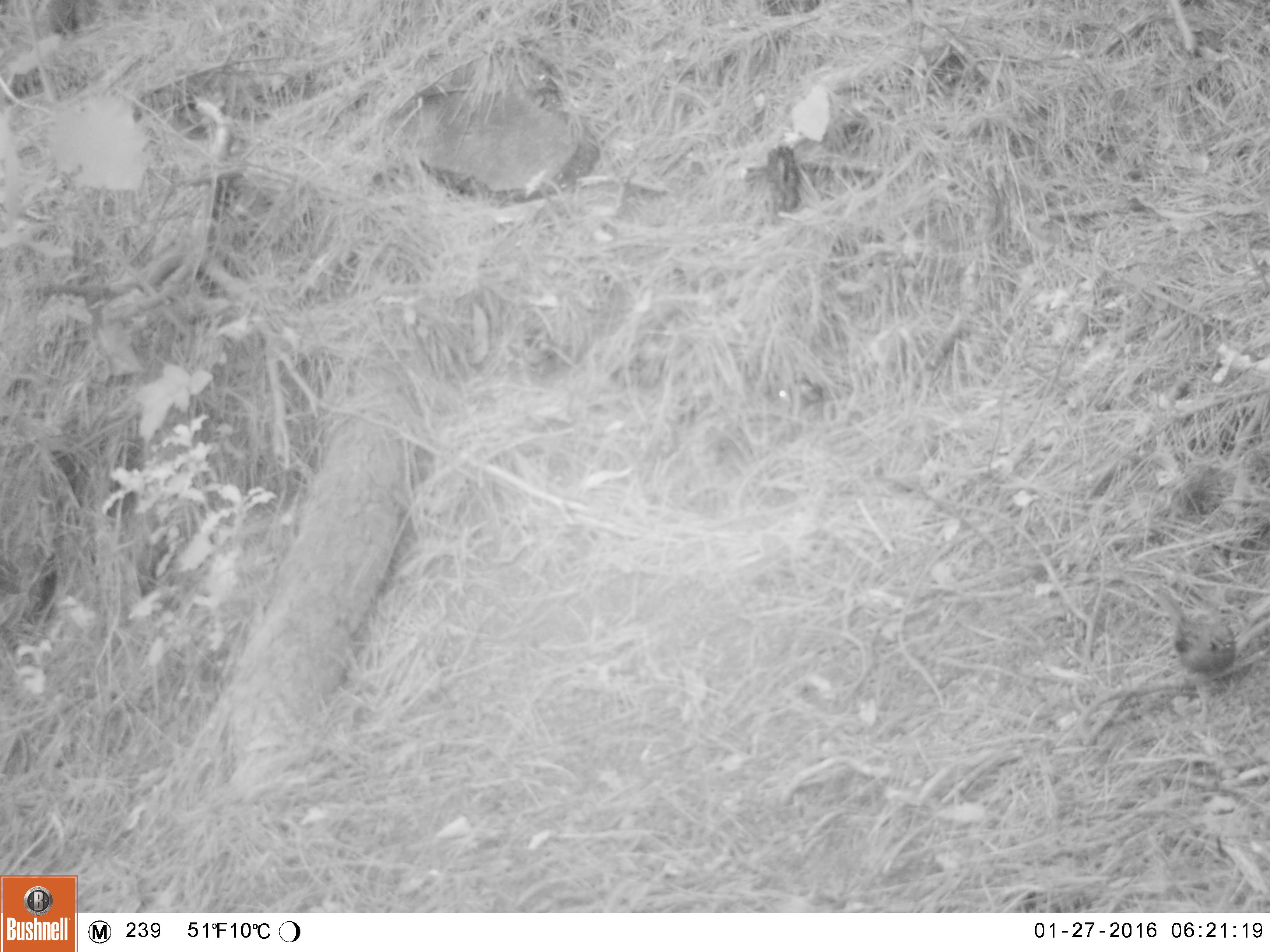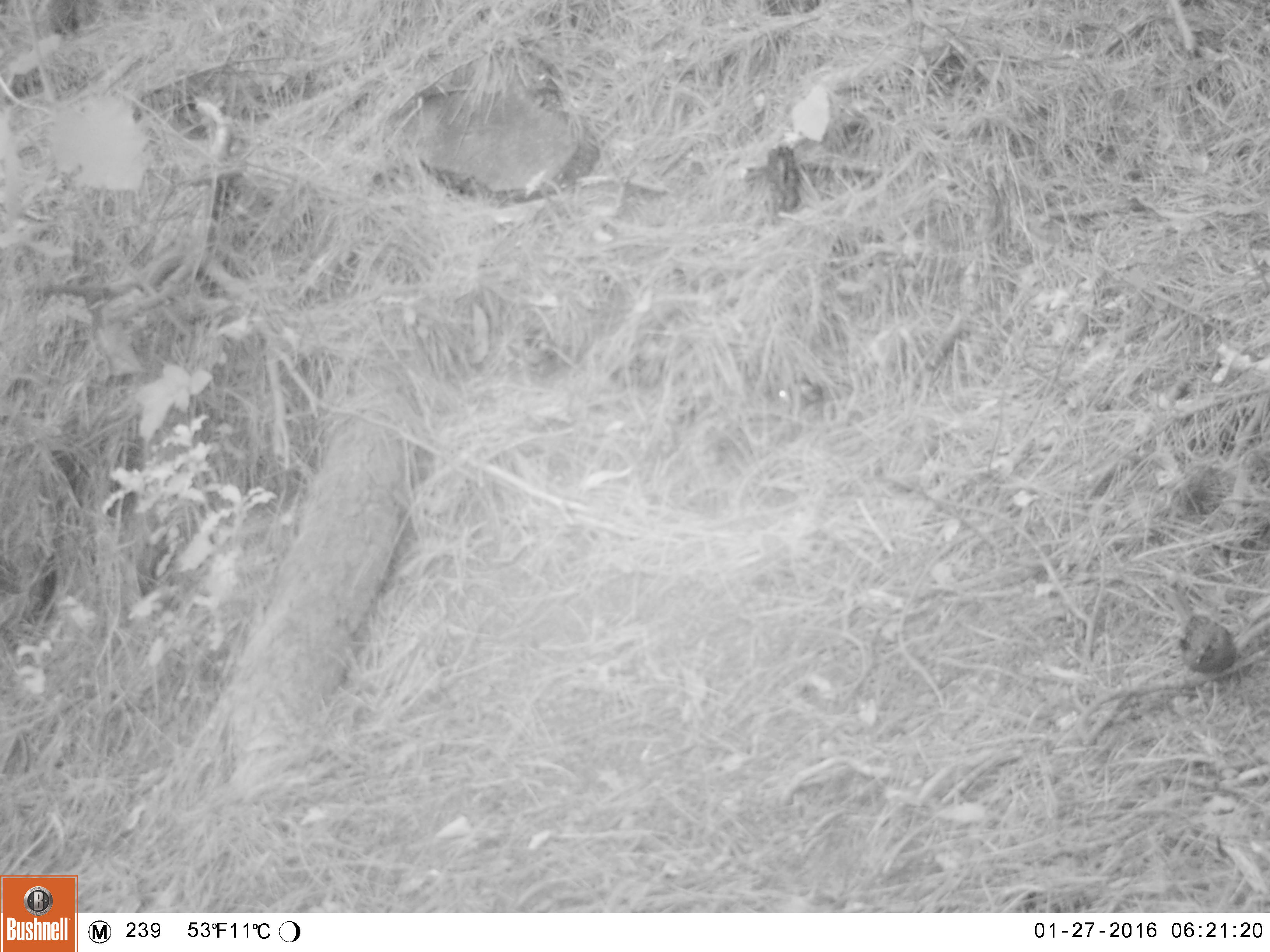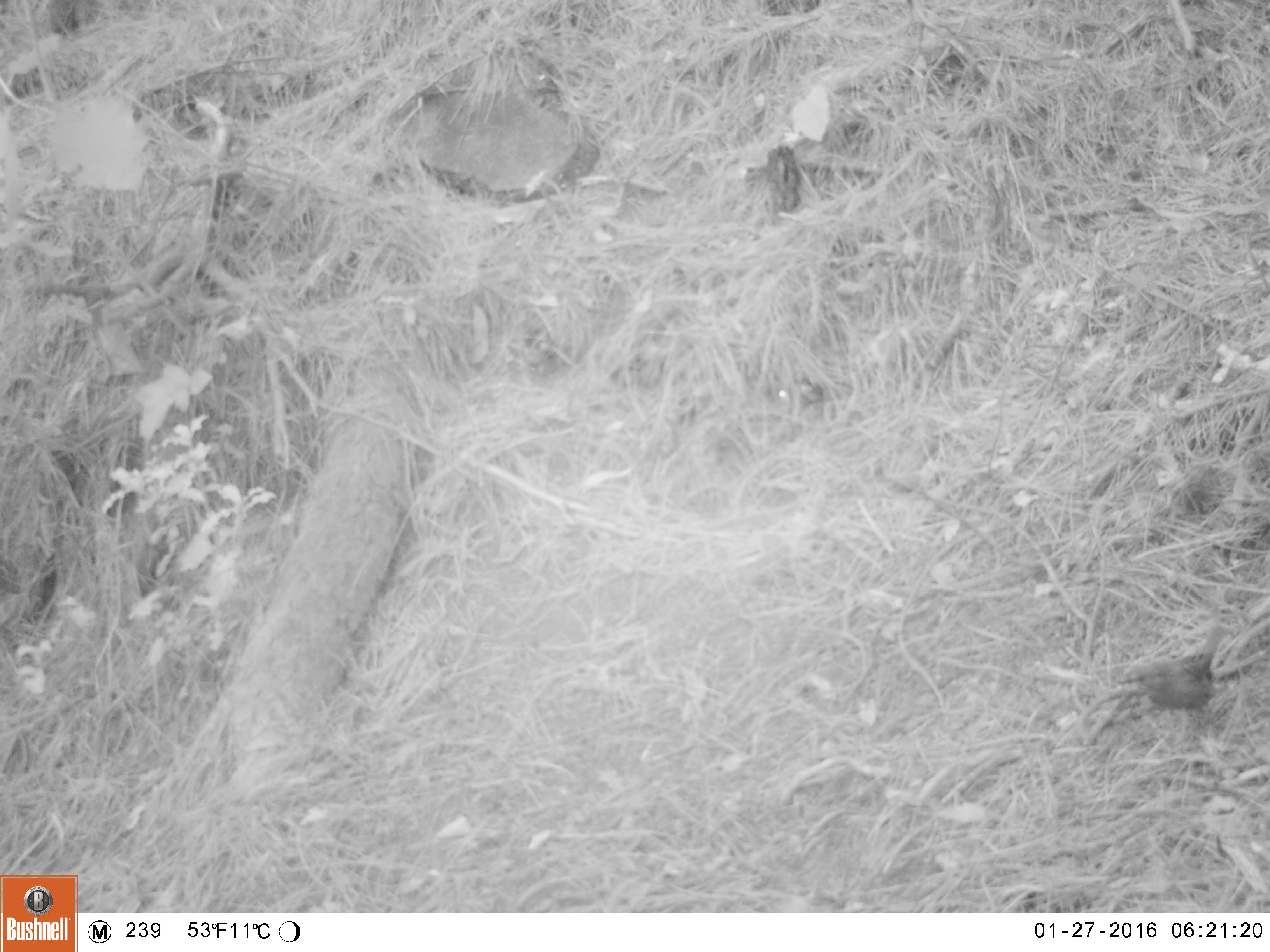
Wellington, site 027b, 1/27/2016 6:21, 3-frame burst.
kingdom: Animalia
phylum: Chordata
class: Aves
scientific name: Aves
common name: bird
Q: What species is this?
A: Bird (Aves).